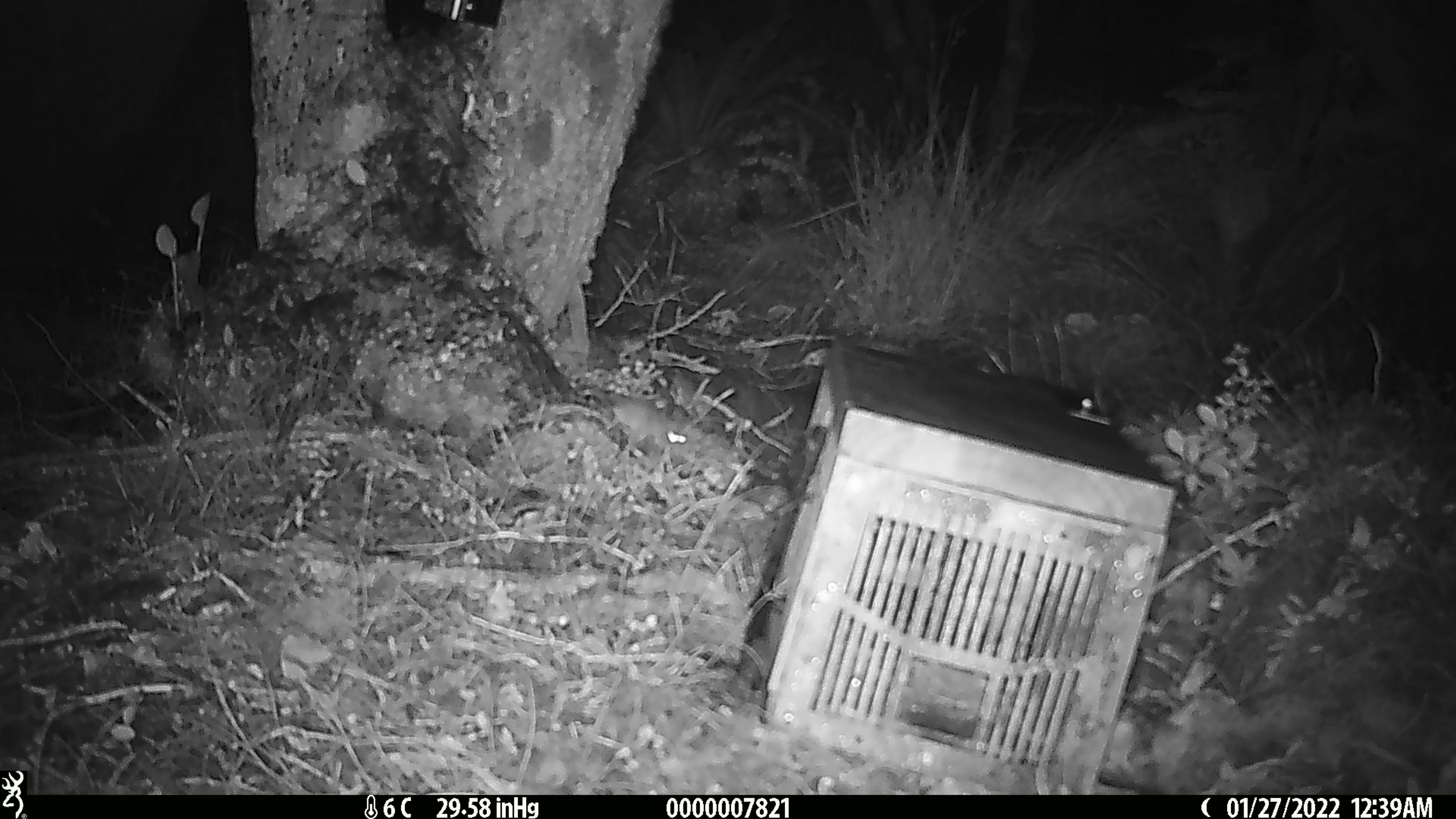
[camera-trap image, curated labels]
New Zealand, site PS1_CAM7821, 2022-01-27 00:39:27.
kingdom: Animalia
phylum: Chordata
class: Mammalia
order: Rodentia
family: Muridae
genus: Mus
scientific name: Mus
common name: mouse